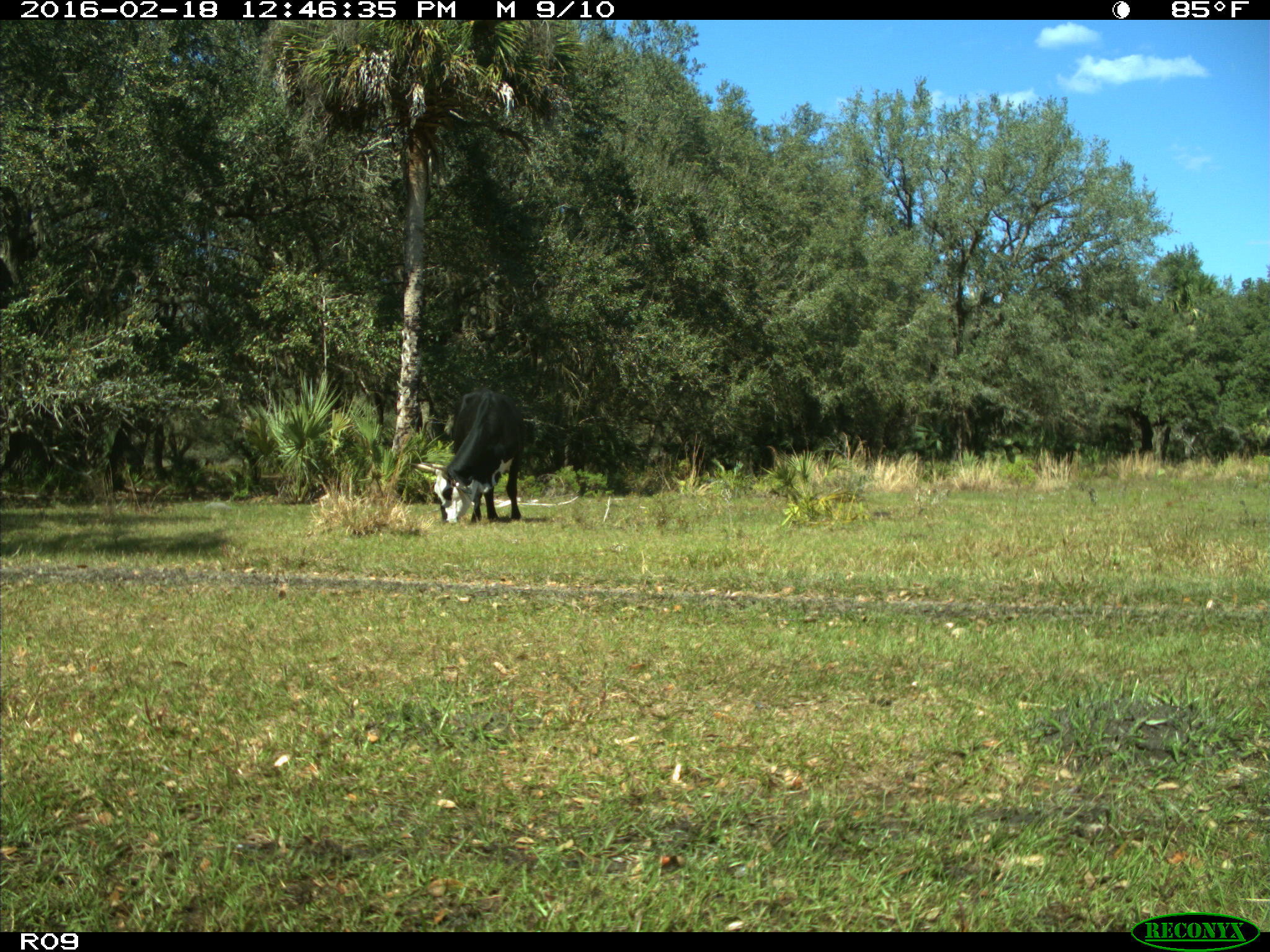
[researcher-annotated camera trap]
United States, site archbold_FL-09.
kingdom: Animalia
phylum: Chordata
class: Mammalia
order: Artiodactyla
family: Bovidae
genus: Bos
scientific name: Bos taurus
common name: domestic cow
Bos taurus (domestic cow).